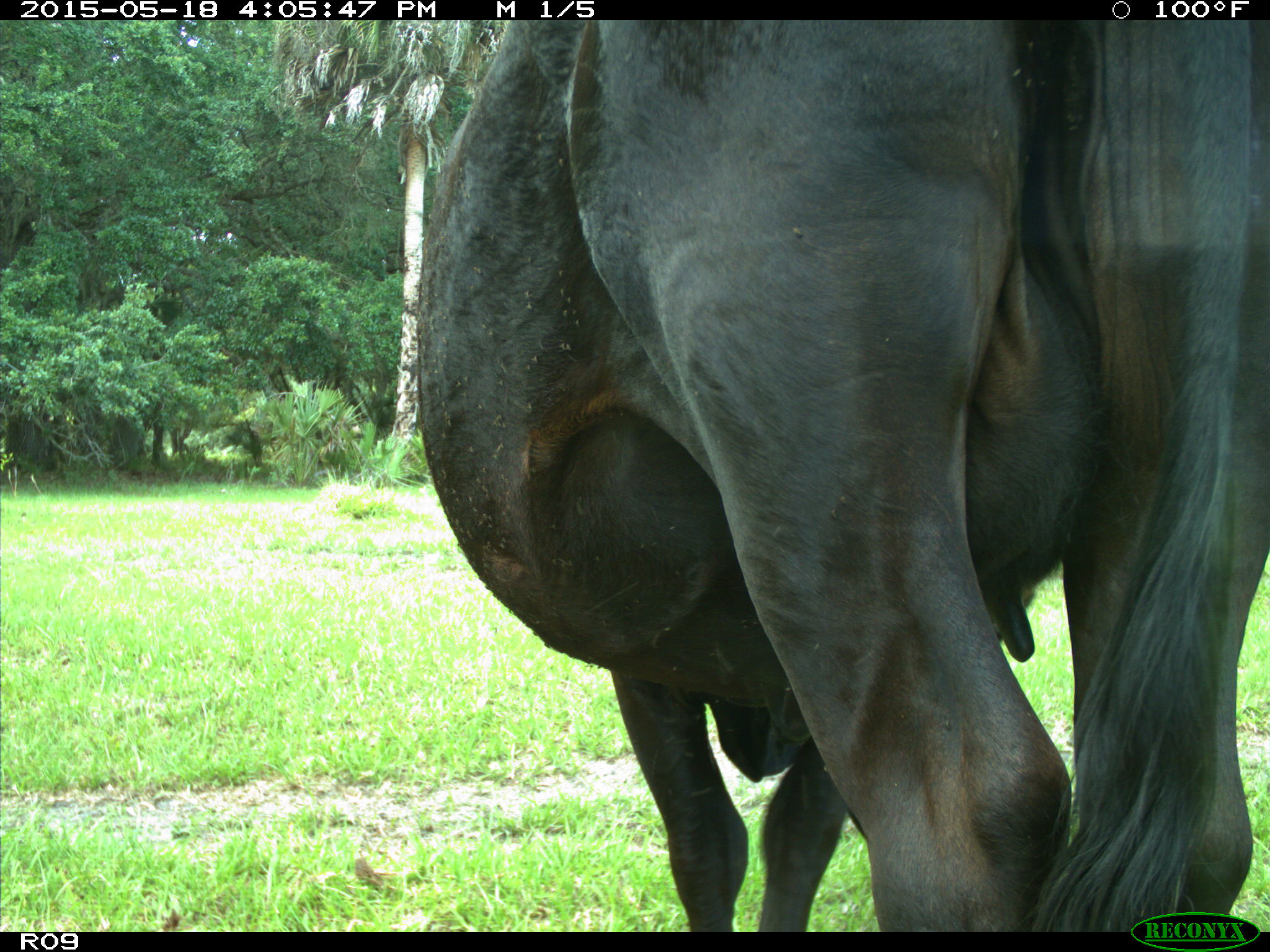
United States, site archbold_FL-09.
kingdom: Animalia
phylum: Chordata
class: Mammalia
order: Artiodactyla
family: Bovidae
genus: Bos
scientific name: Bos taurus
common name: domestic cow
Bos taurus (domestic cow).